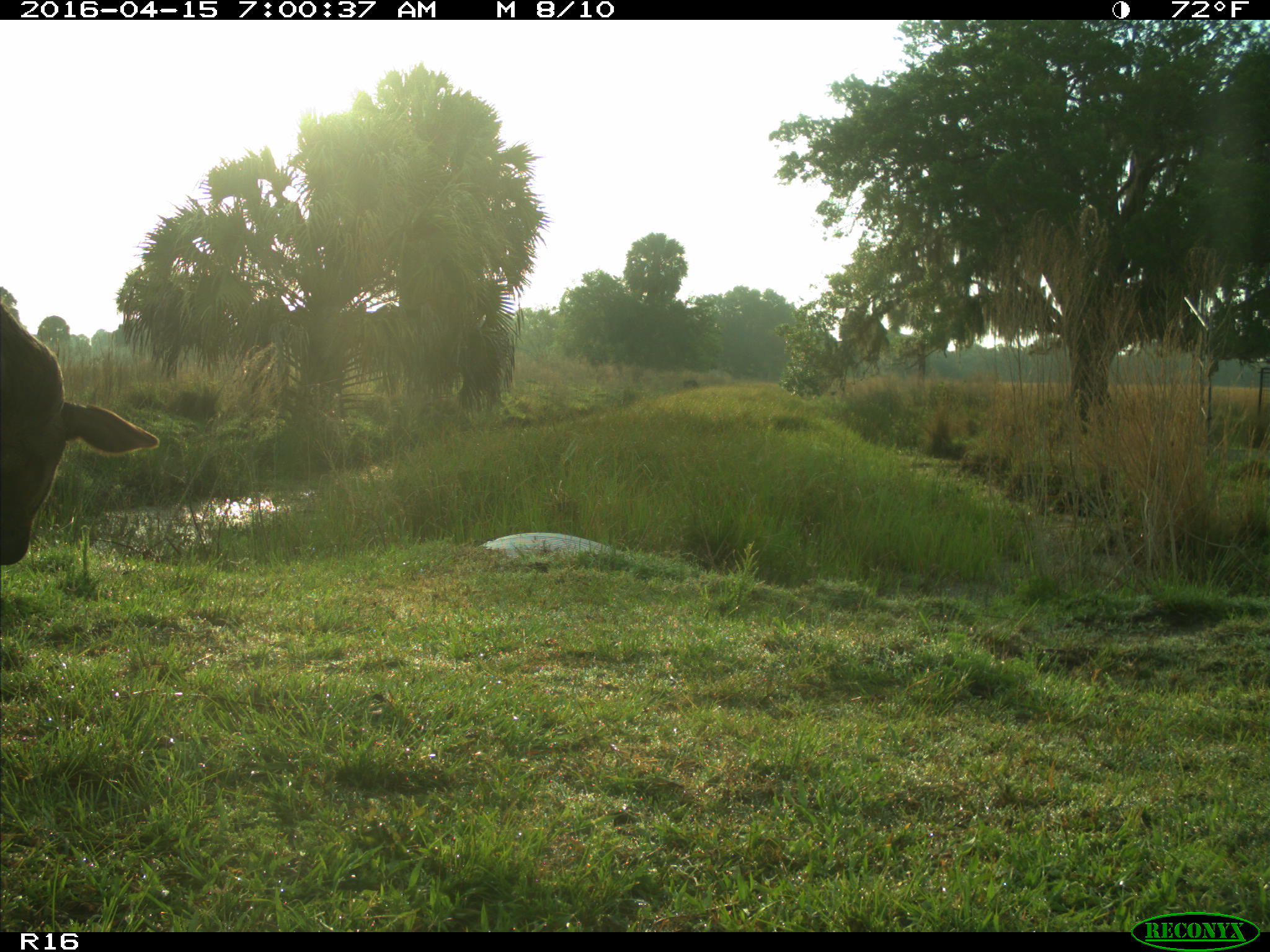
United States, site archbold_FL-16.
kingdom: Animalia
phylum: Chordata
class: Mammalia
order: Artiodactyla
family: Bovidae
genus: Bos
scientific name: Bos taurus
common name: domestic cow